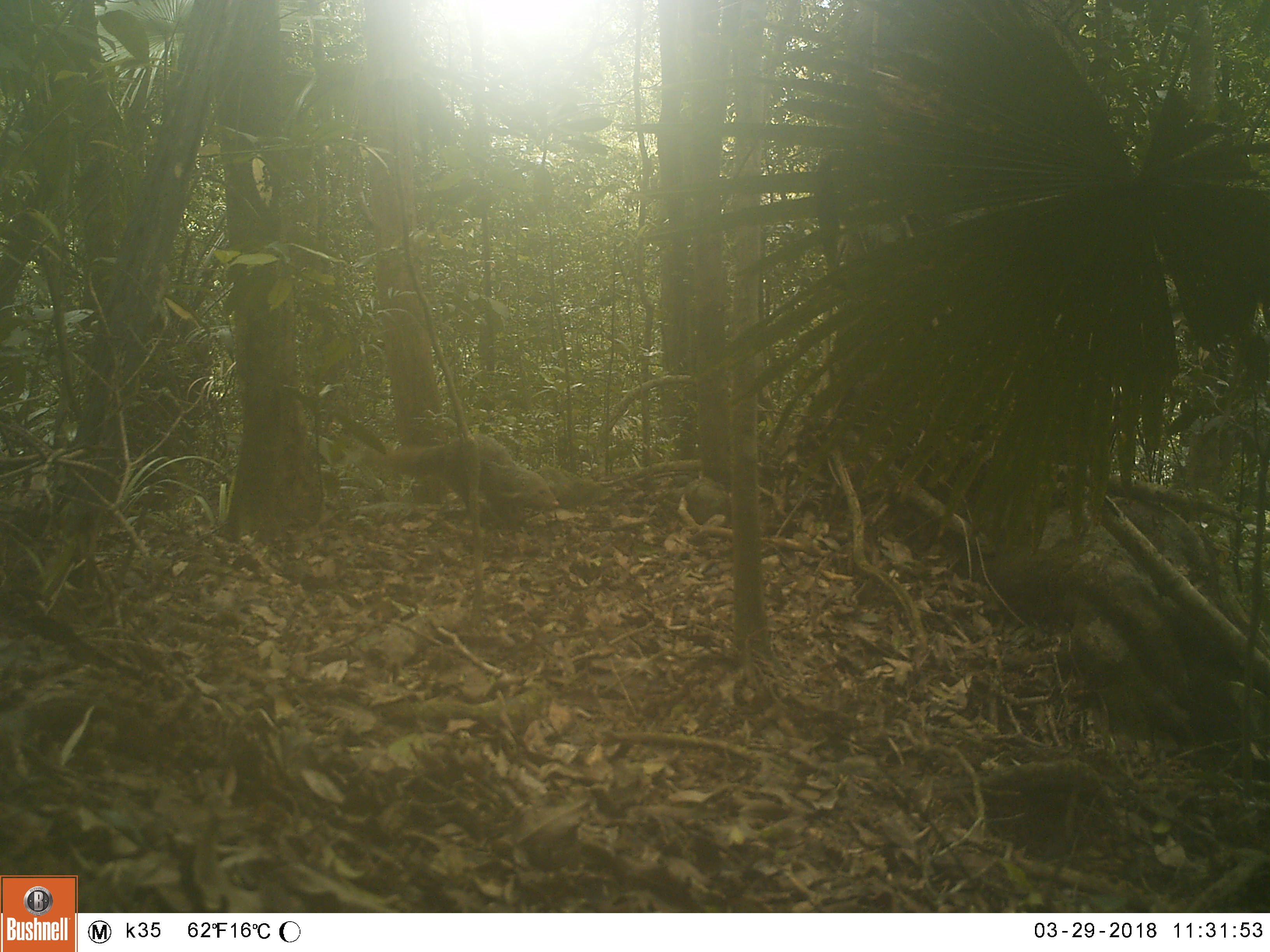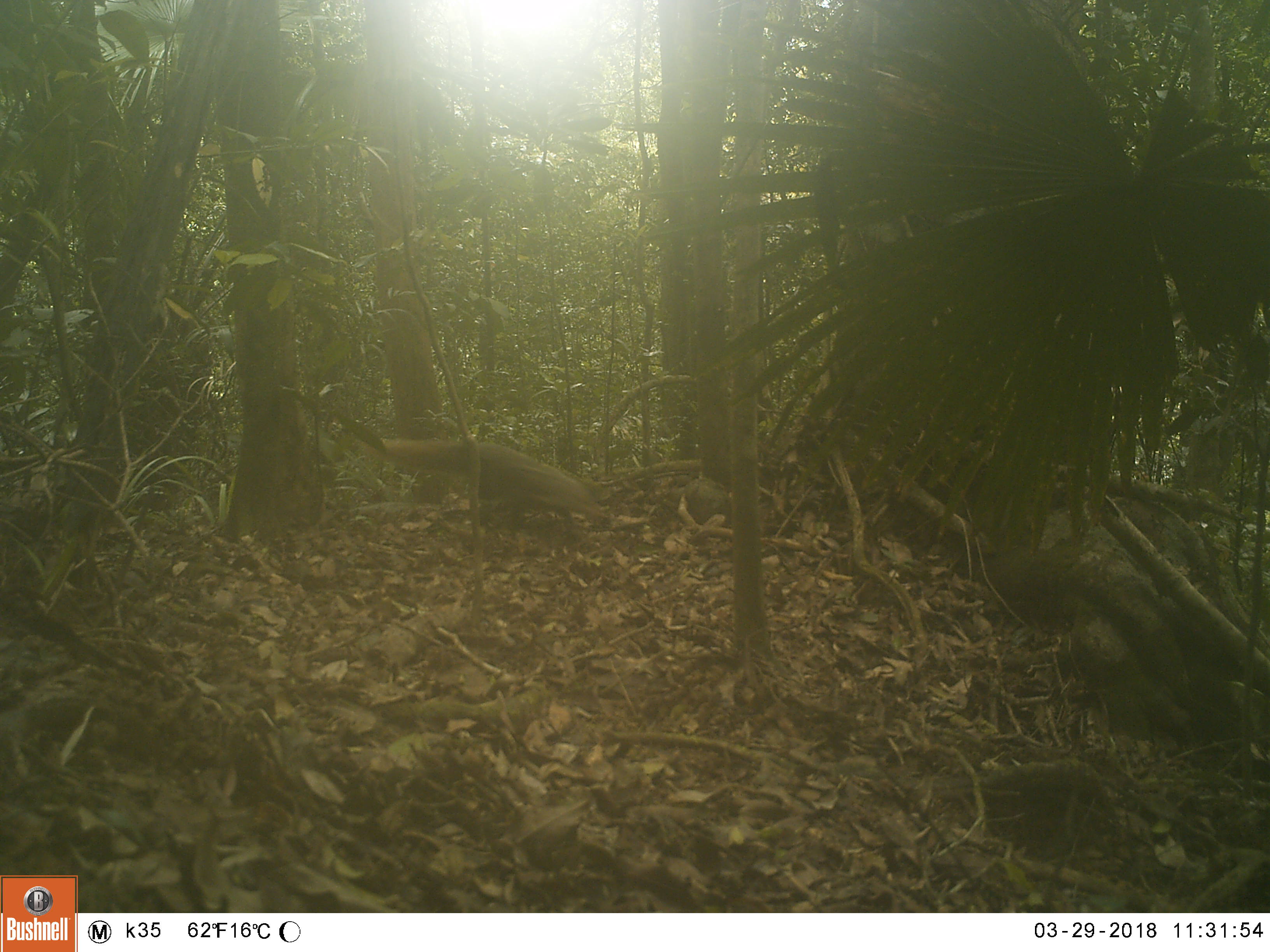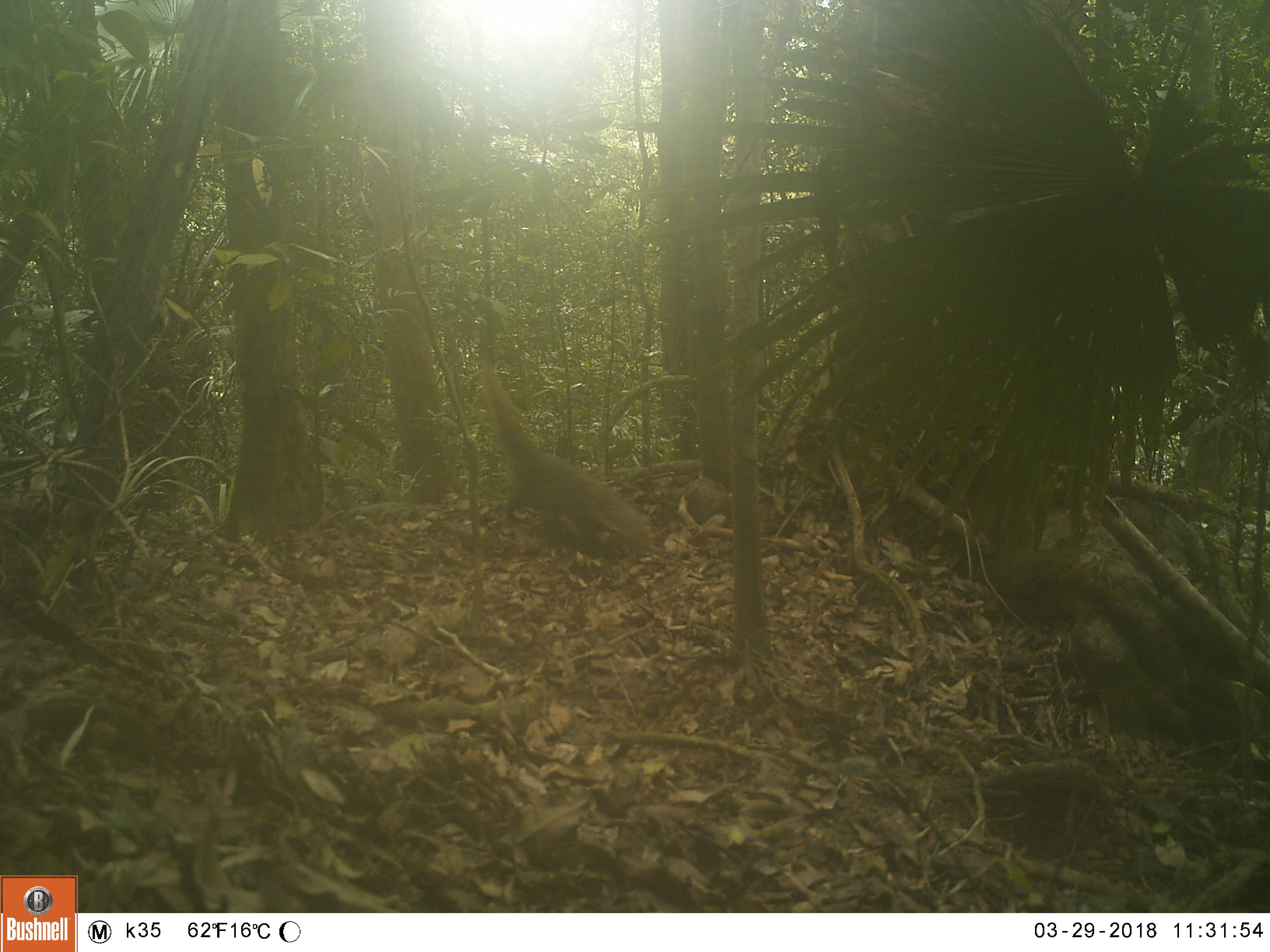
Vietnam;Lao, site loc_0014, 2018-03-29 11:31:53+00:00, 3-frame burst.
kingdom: Animalia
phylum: Chordata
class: Mammalia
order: Carnivora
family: Herpestidae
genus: Urva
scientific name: Urva urva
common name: crab-eating mongoose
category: crab eating mongoose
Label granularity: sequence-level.